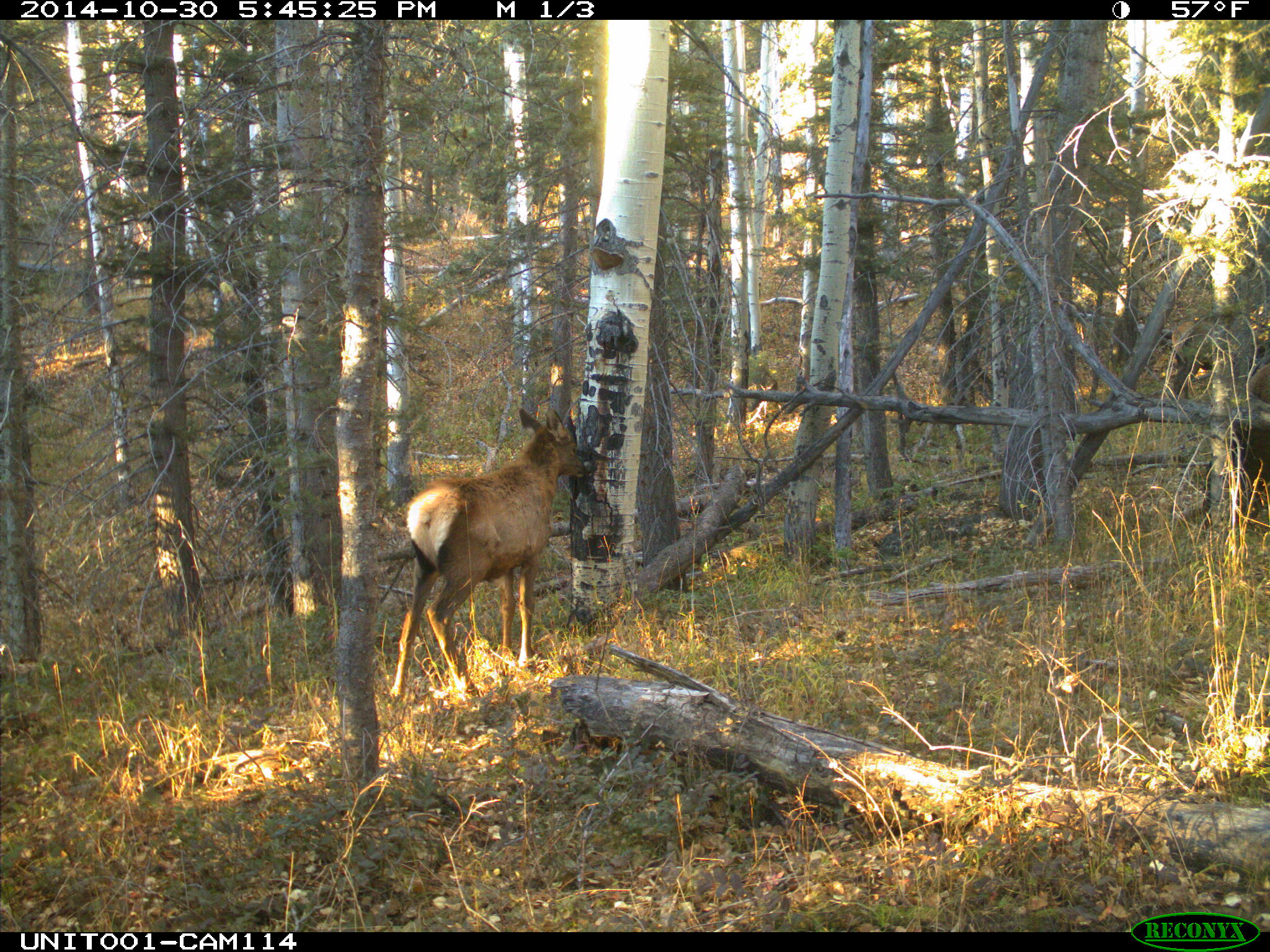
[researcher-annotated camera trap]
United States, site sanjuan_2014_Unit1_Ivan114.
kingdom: Animalia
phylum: Chordata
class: Mammalia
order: Artiodactyla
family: Cervidae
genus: Cervus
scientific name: Cervus elaphus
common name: red deer